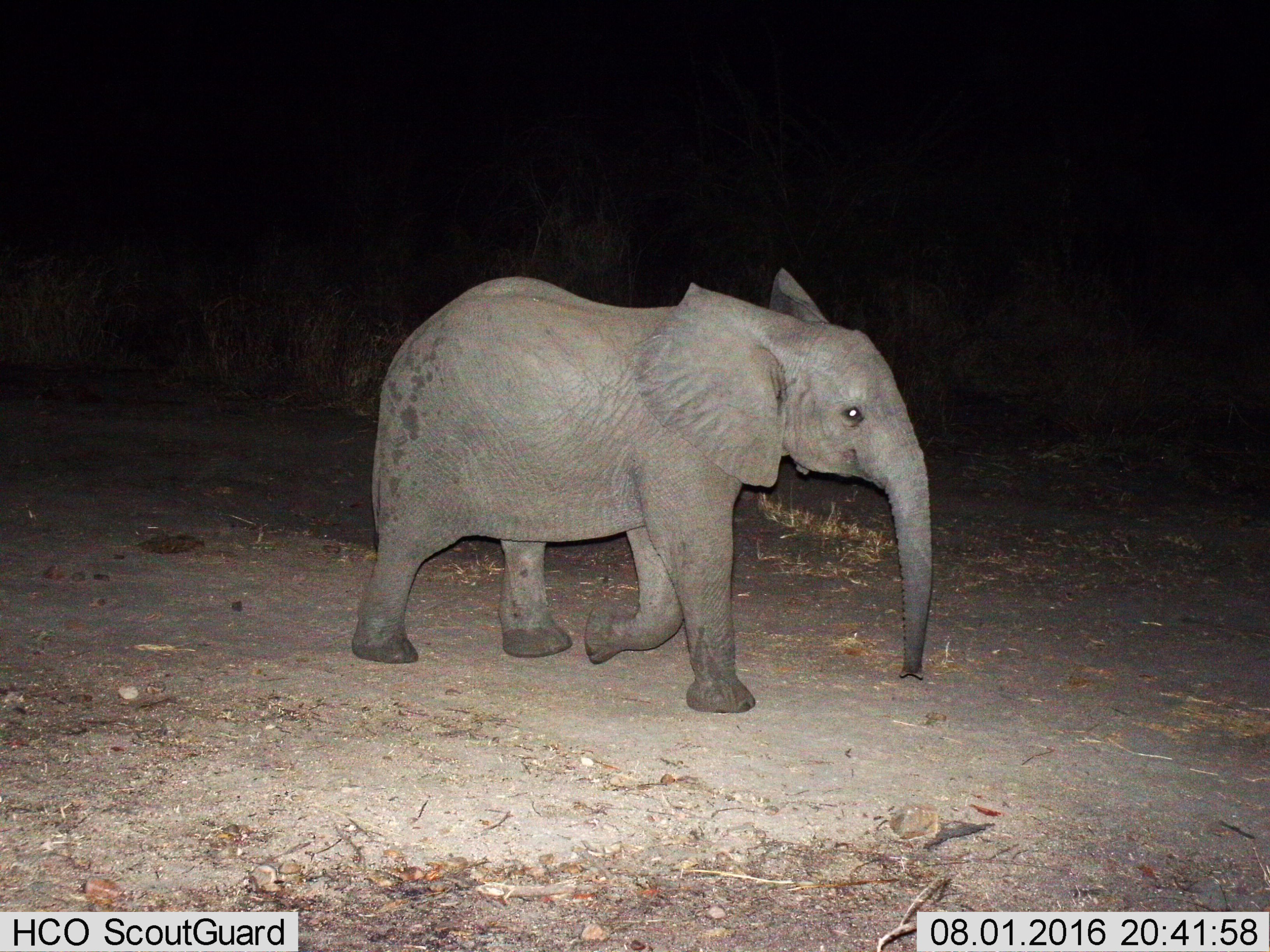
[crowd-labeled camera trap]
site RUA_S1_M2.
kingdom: Animalia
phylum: Chordata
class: Mammalia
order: Proboscidea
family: Elephantidae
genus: Loxodonta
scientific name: Loxodonta africana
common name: african bush elephant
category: elephant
Elephant (african bush elephant) (Loxodonta africana), count 1. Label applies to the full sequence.